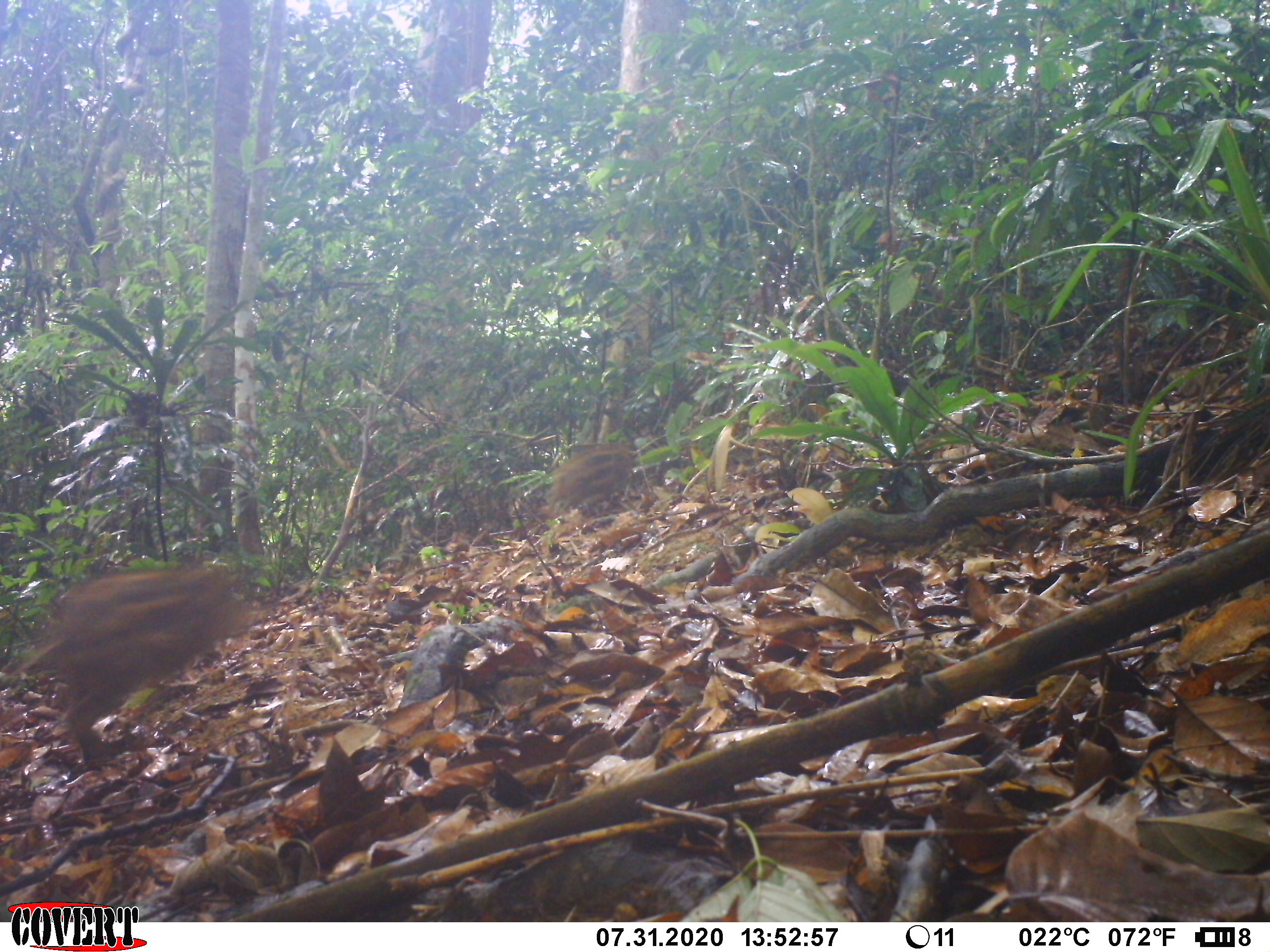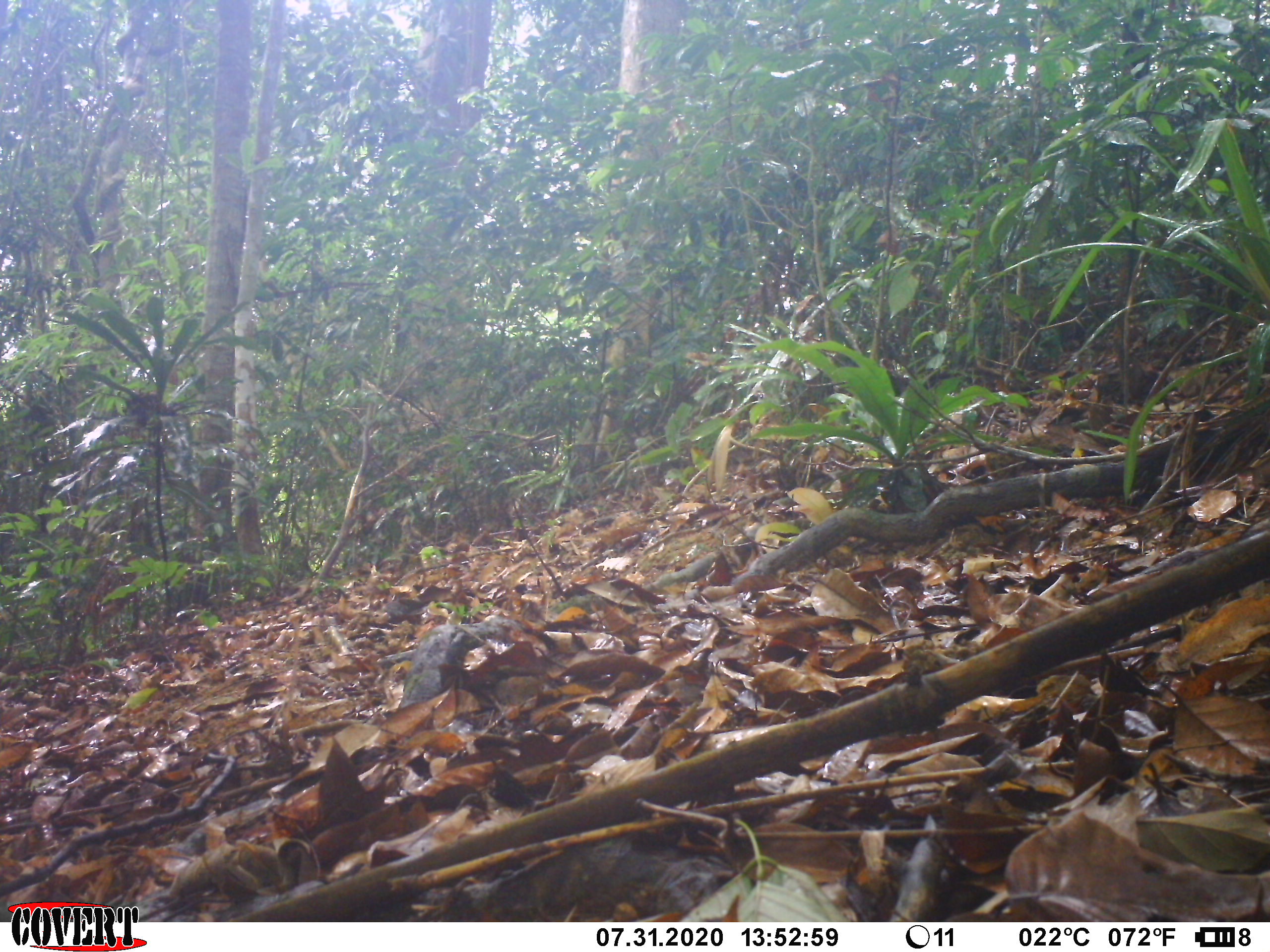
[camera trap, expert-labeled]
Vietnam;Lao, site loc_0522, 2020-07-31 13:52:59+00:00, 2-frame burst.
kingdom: Animalia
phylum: Chordata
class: Mammalia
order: Artiodactyla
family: Suidae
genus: Sus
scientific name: Sus scrofa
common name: eurasian wild pig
Eurasian wild pig (Sus scrofa). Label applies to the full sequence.